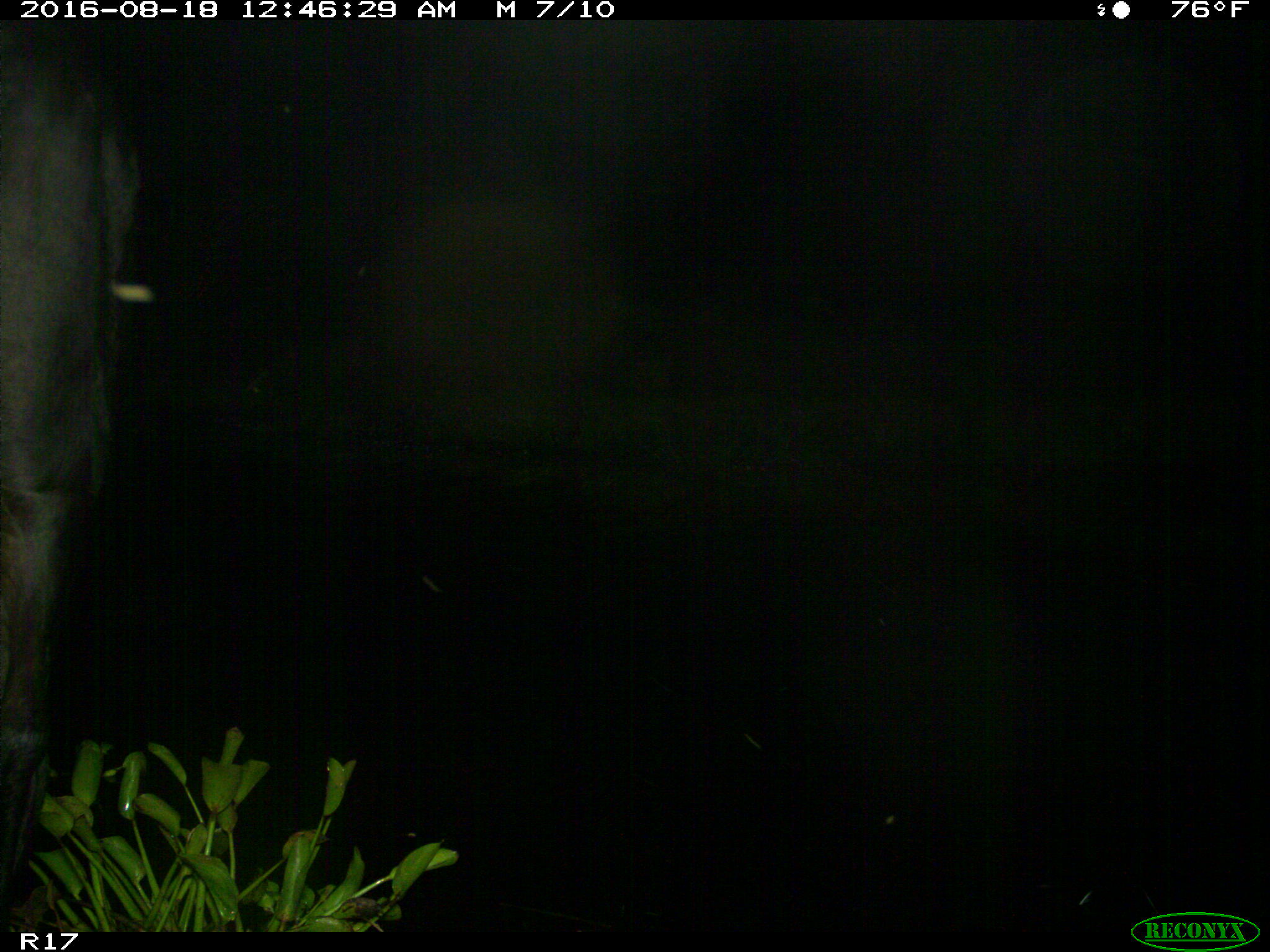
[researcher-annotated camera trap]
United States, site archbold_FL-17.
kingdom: Animalia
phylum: Chordata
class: Mammalia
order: Artiodactyla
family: Bovidae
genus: Bos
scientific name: Bos taurus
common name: domestic cow